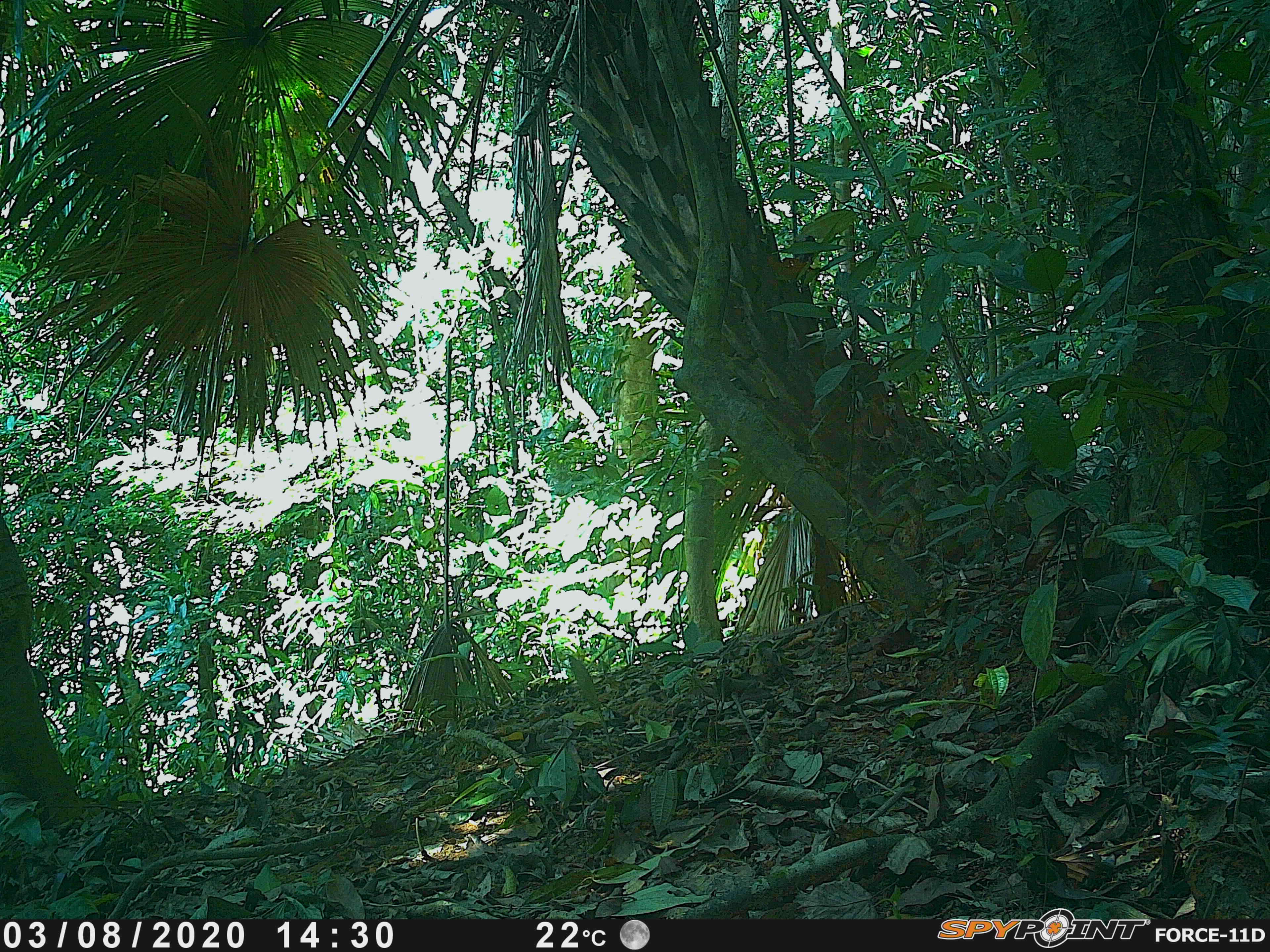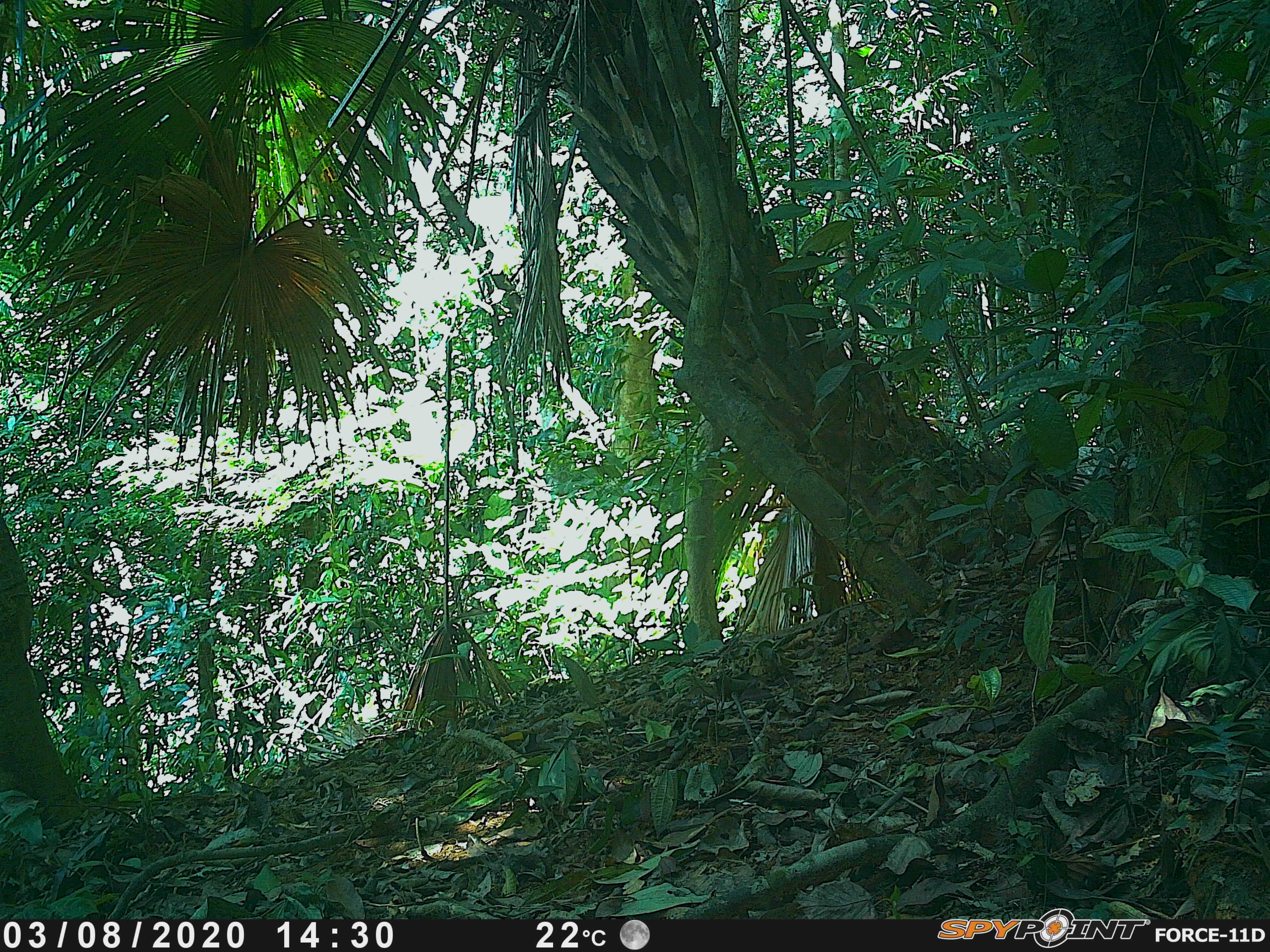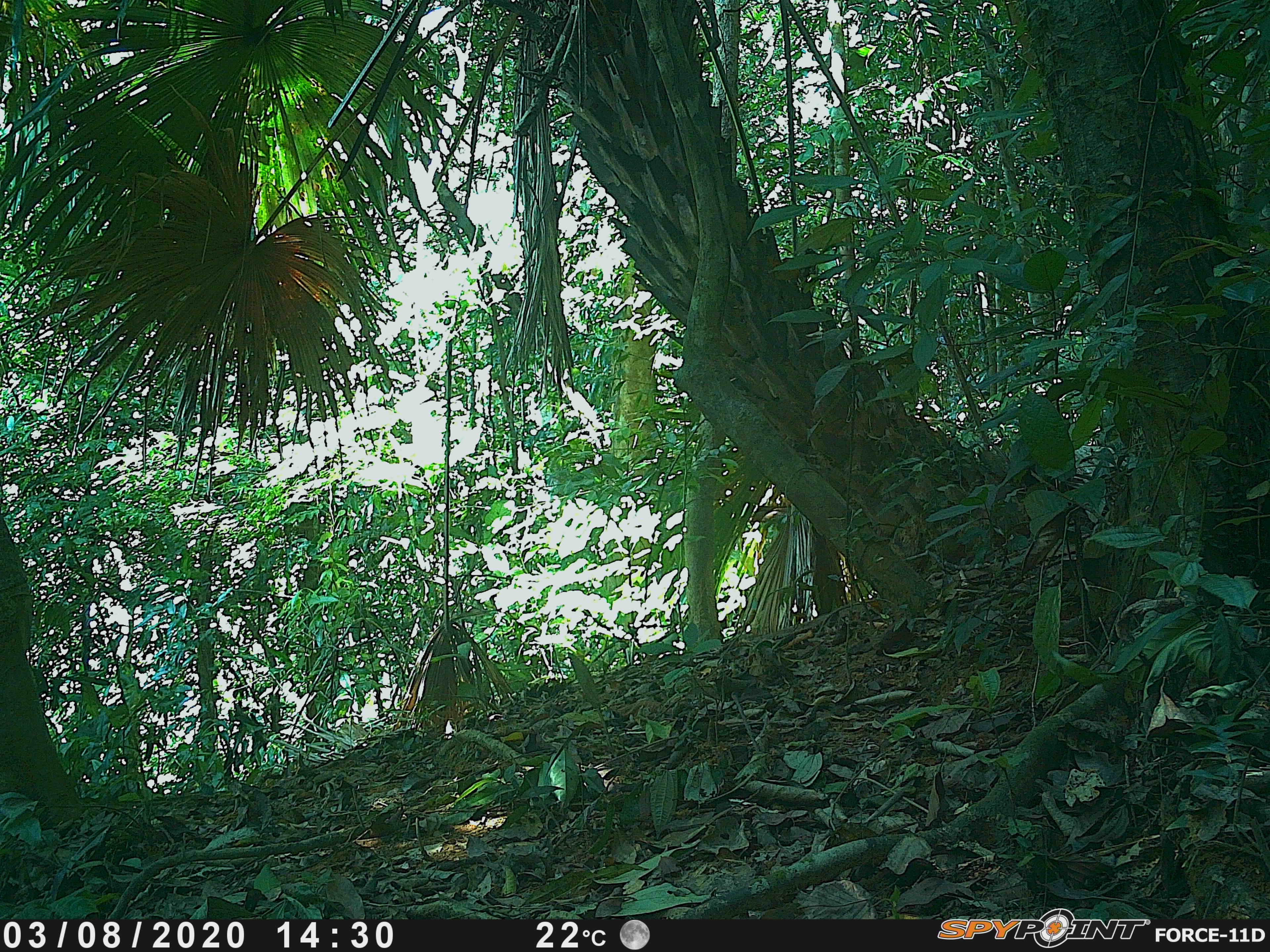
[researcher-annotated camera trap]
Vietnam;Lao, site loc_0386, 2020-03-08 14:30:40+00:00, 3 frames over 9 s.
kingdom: Animalia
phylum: Chordata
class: Aves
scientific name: Aves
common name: bird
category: unidentified bird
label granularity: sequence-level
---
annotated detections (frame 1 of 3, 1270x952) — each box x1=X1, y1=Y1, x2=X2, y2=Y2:
unidentified bird: x1=1060, y1=565, x2=1151, y2=660